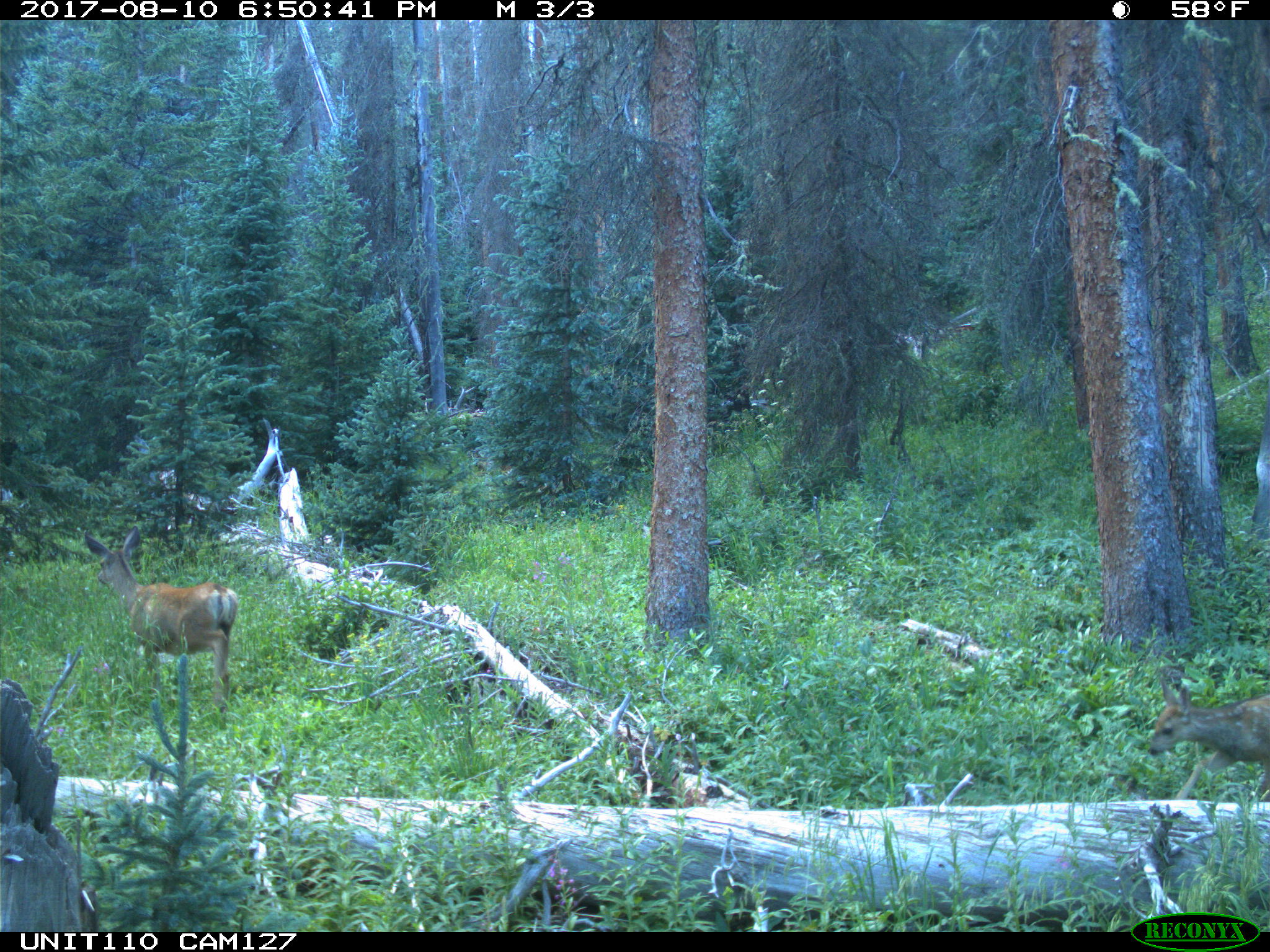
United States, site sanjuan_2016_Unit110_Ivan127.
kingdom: Animalia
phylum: Chordata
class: Mammalia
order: Artiodactyla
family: Cervidae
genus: Odocoileus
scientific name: Odocoileus hemionus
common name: mule deer